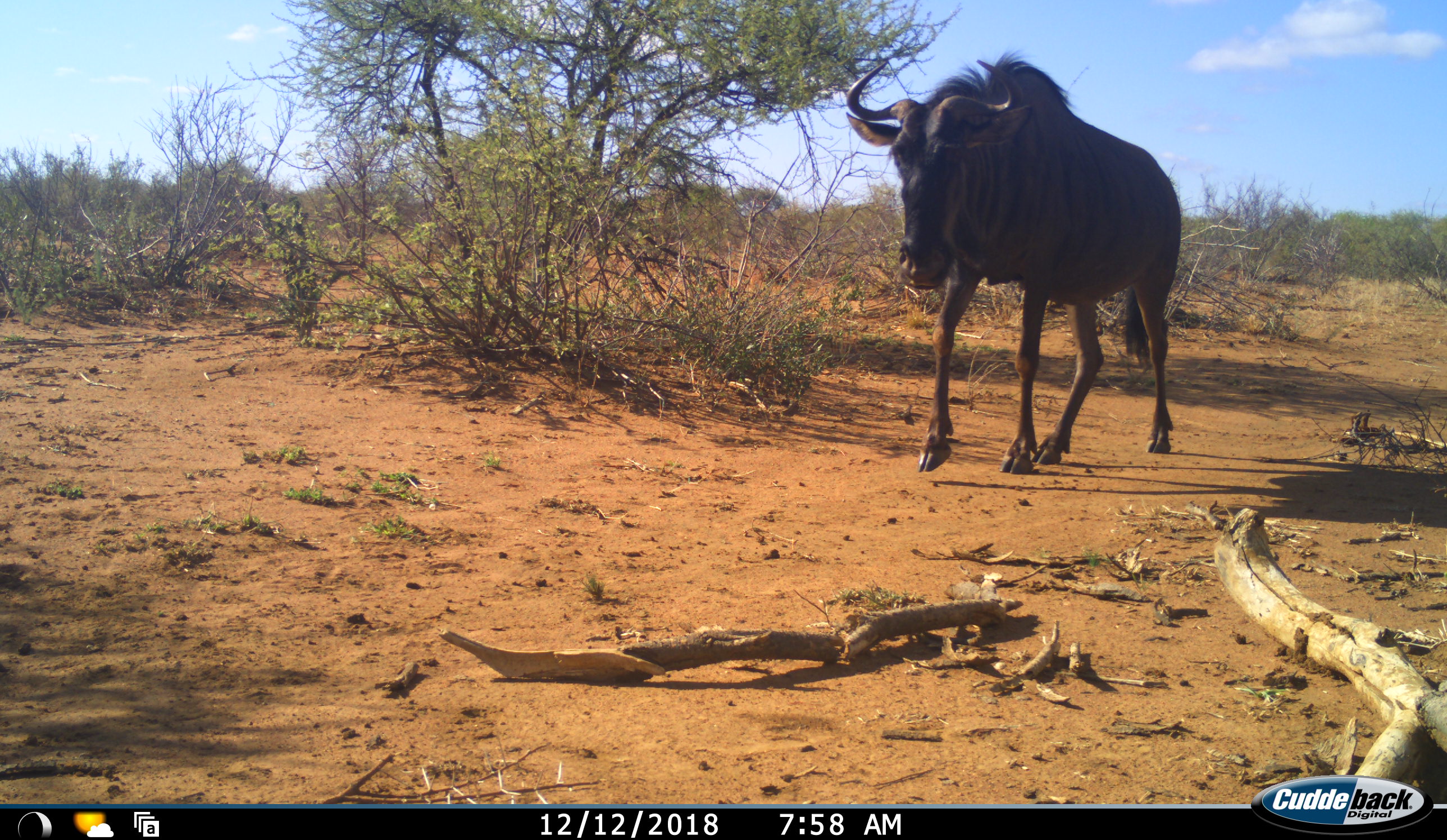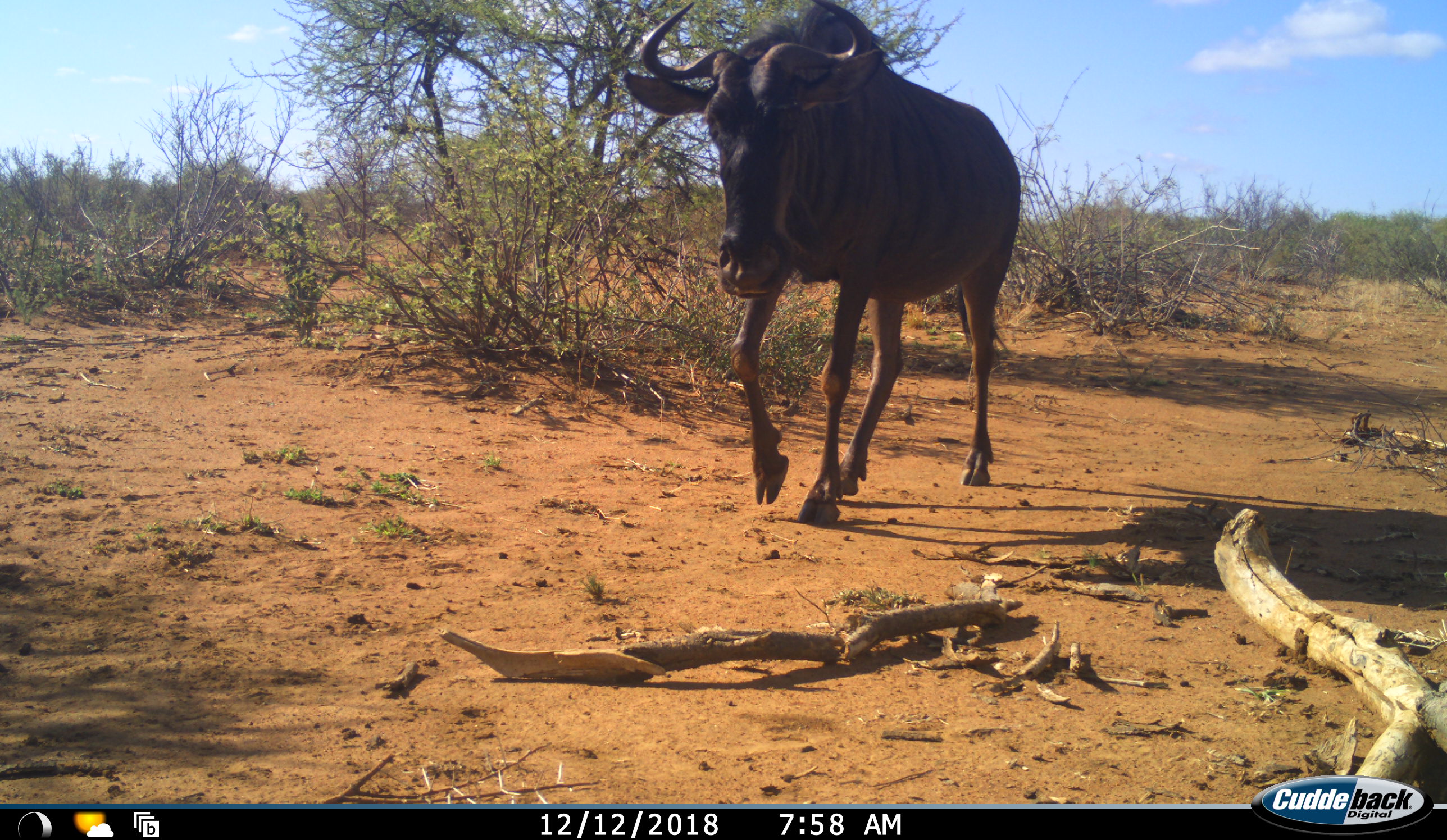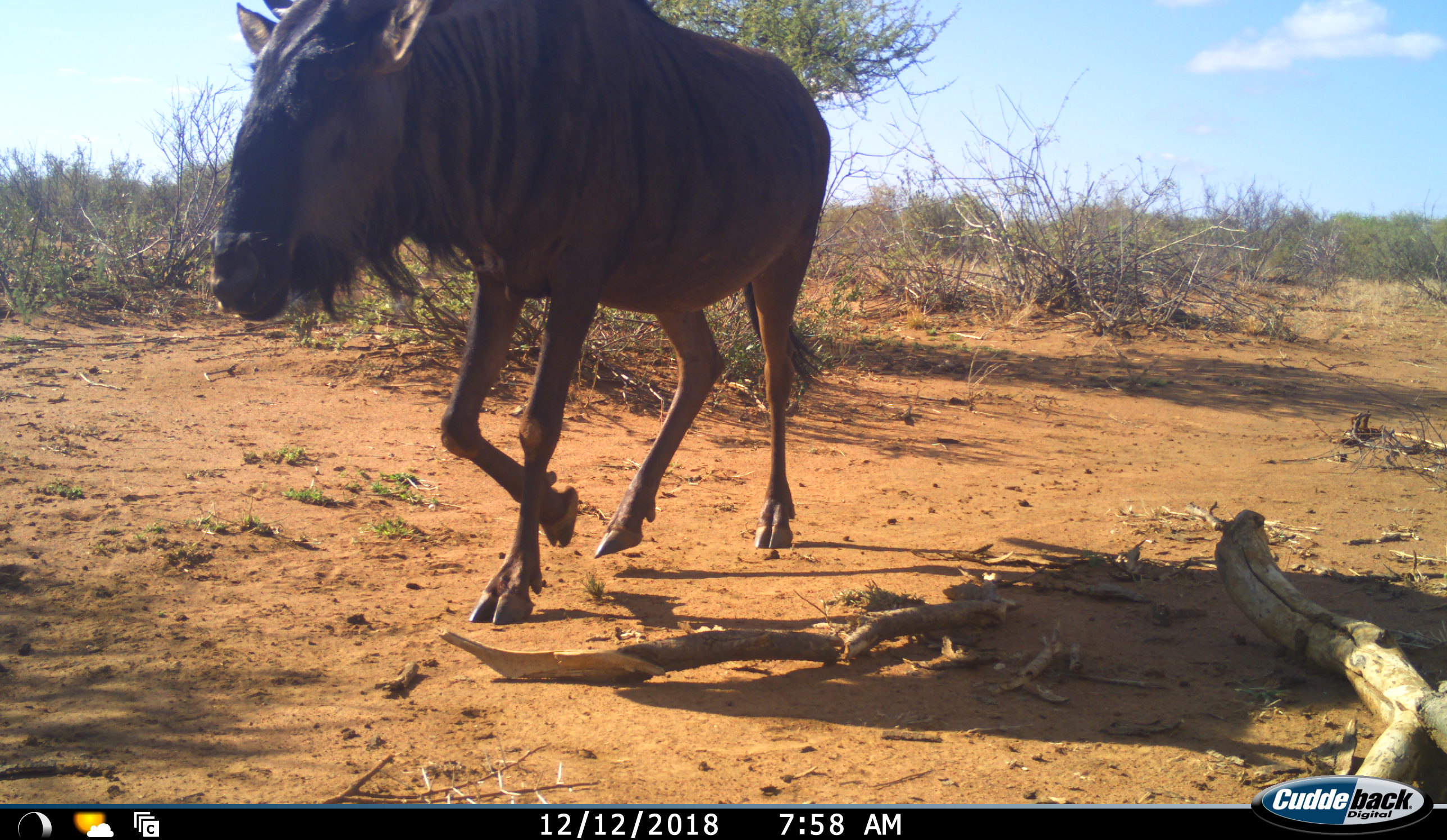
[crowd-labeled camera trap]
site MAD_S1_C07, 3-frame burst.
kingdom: Animalia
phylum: Chordata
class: Mammalia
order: Artiodactyla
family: Bovidae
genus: Connochaetes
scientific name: Connochaetes taurinus taurinus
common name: blue wildebeest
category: wildebeestblue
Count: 1.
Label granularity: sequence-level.